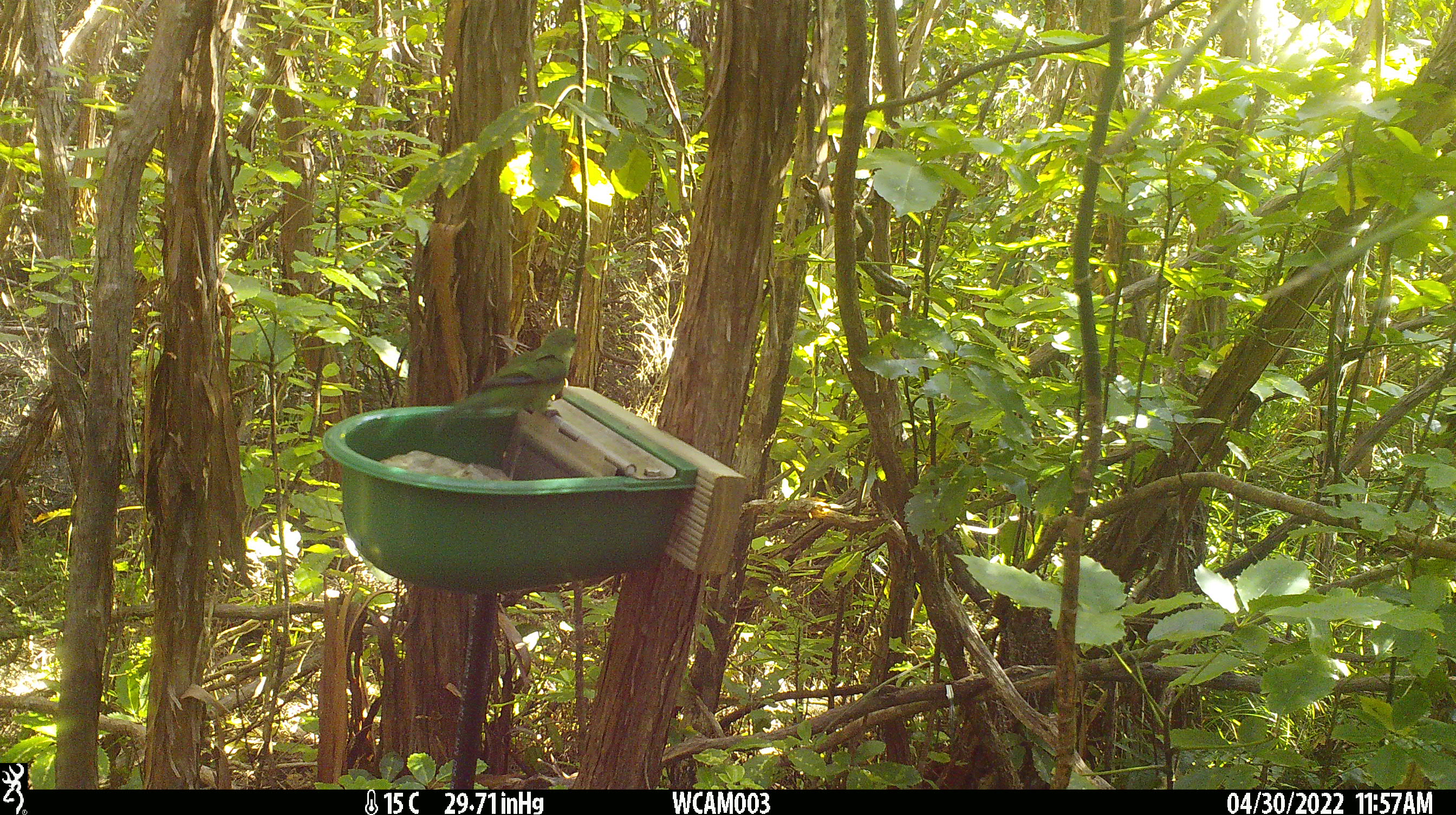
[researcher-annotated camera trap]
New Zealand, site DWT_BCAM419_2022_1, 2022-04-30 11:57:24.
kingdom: Animalia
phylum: Chordata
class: Aves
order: Psittaciformes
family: Psittaculidae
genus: Cyanoramphus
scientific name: Cyanoramphus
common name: parakeet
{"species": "parakeet (Cyanoramphus)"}